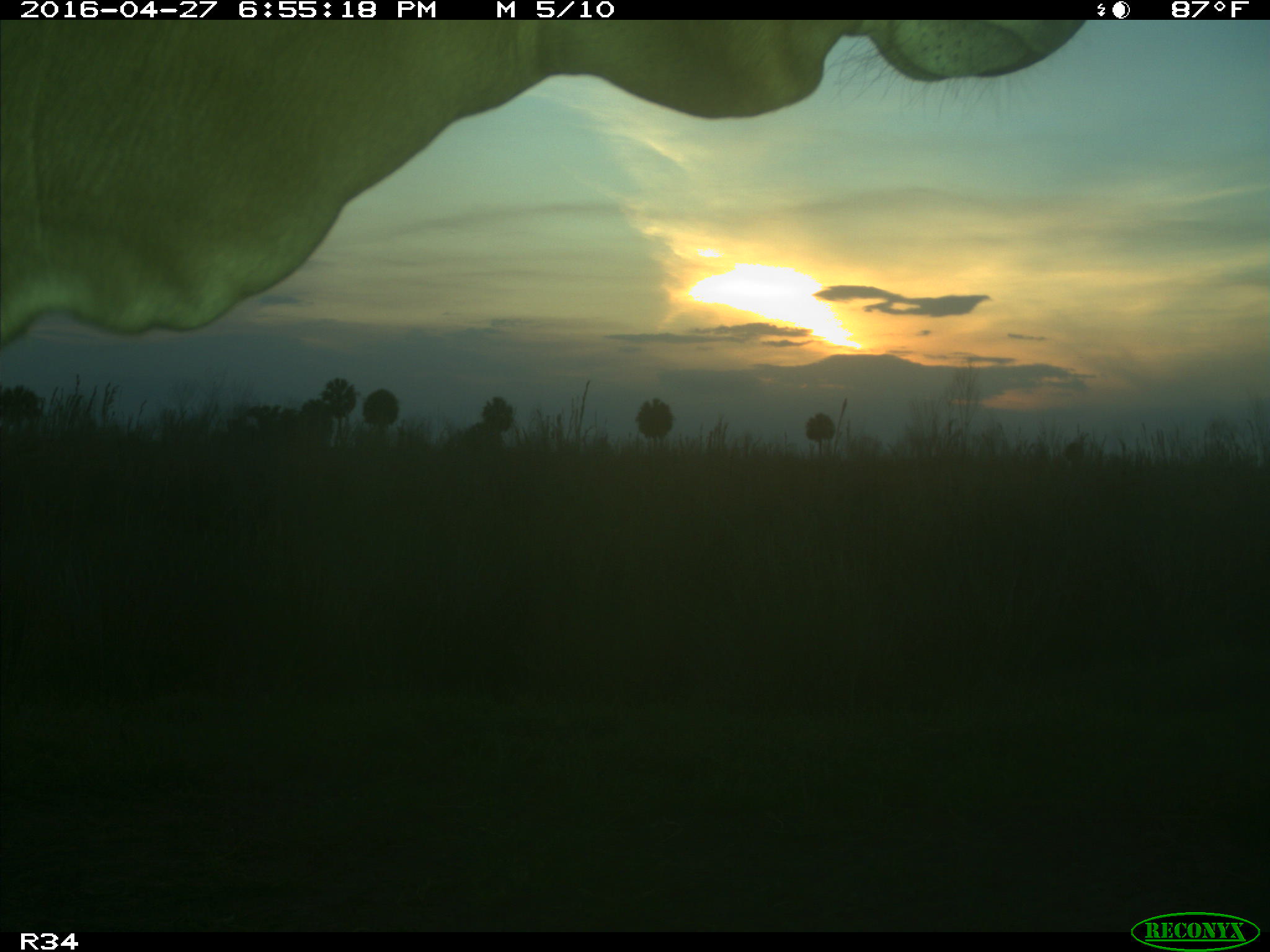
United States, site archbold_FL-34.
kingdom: Animalia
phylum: Chordata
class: Mammalia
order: Artiodactyla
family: Bovidae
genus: Bos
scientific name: Bos taurus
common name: domestic cow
Bos taurus (domestic cow).